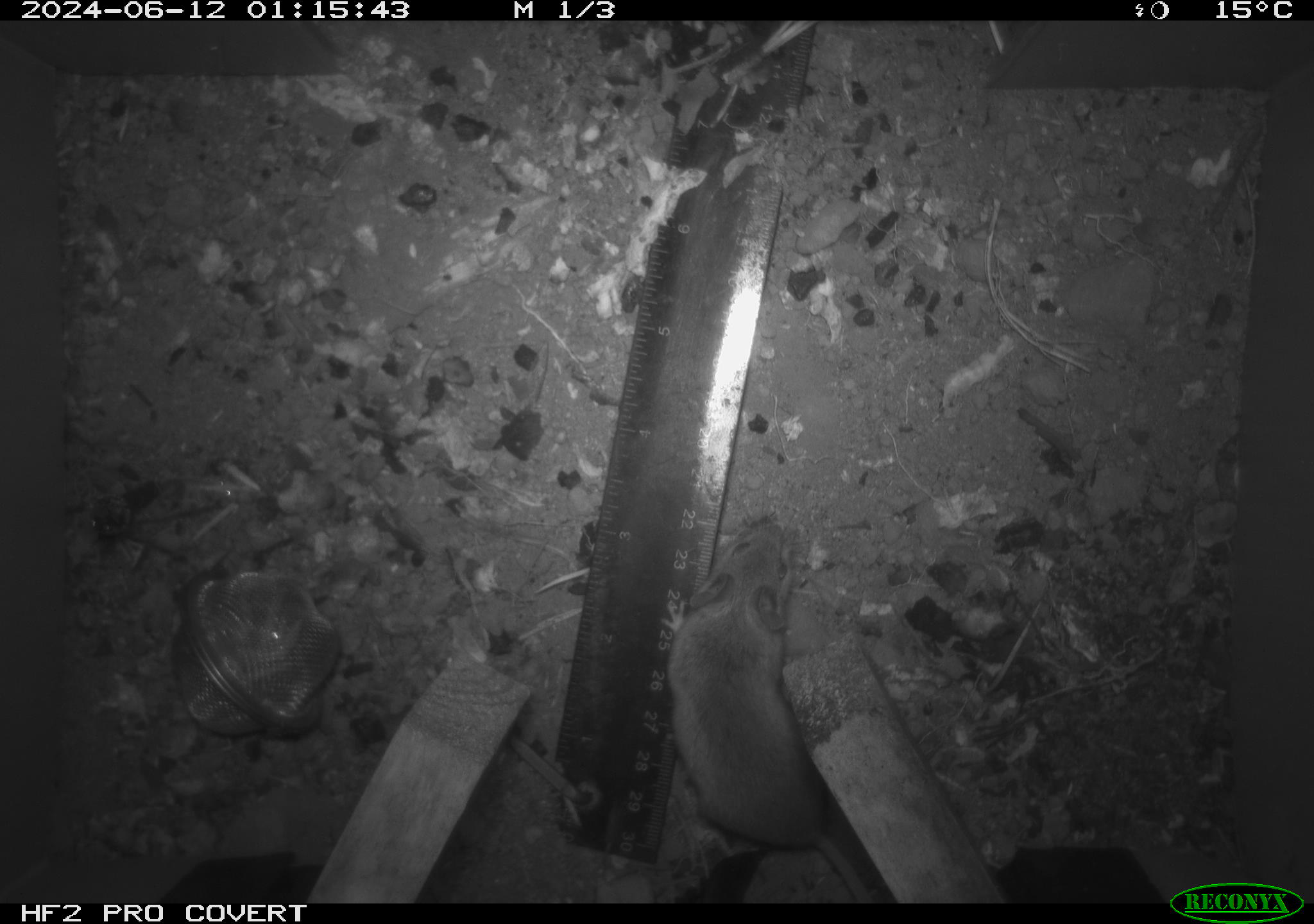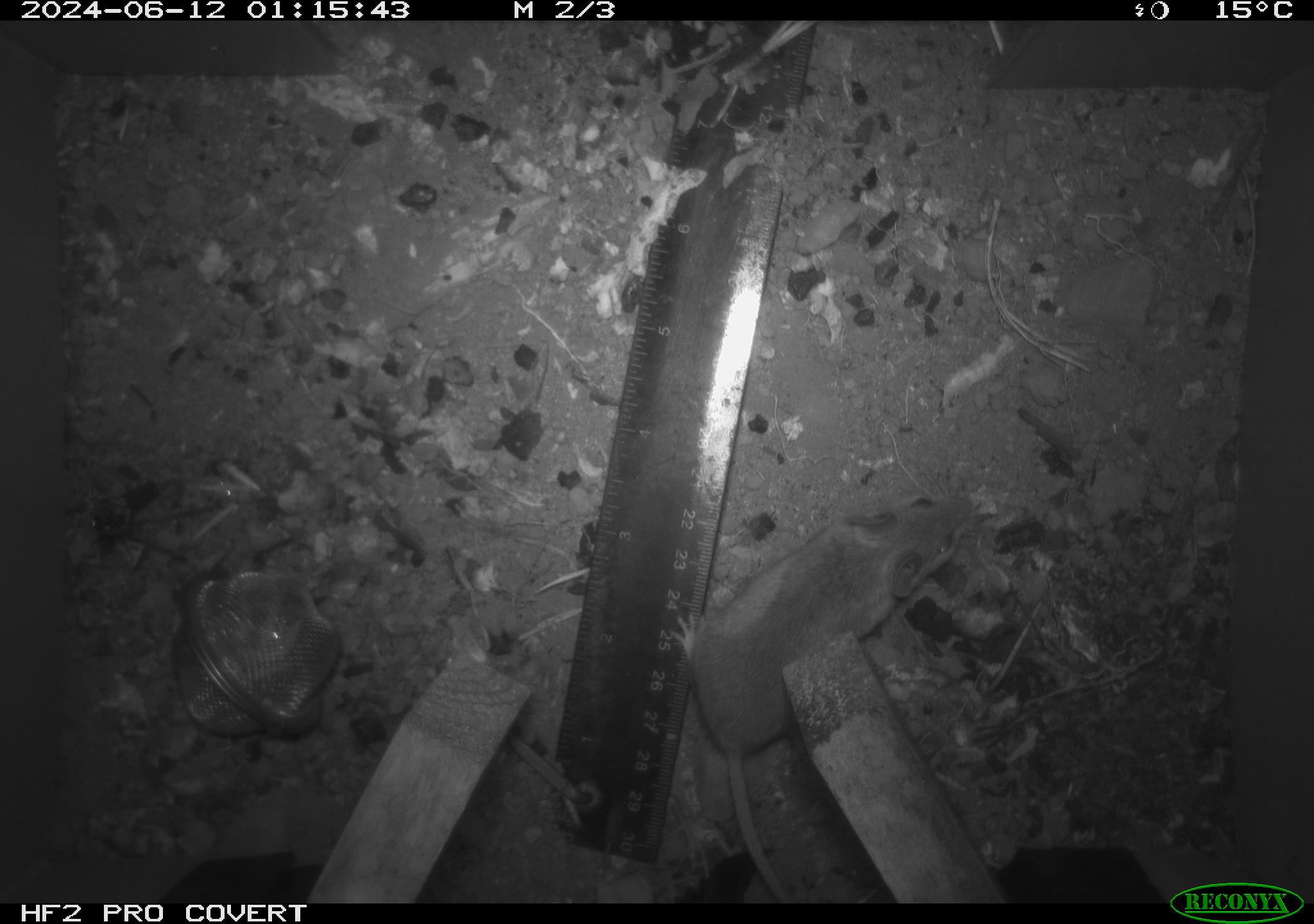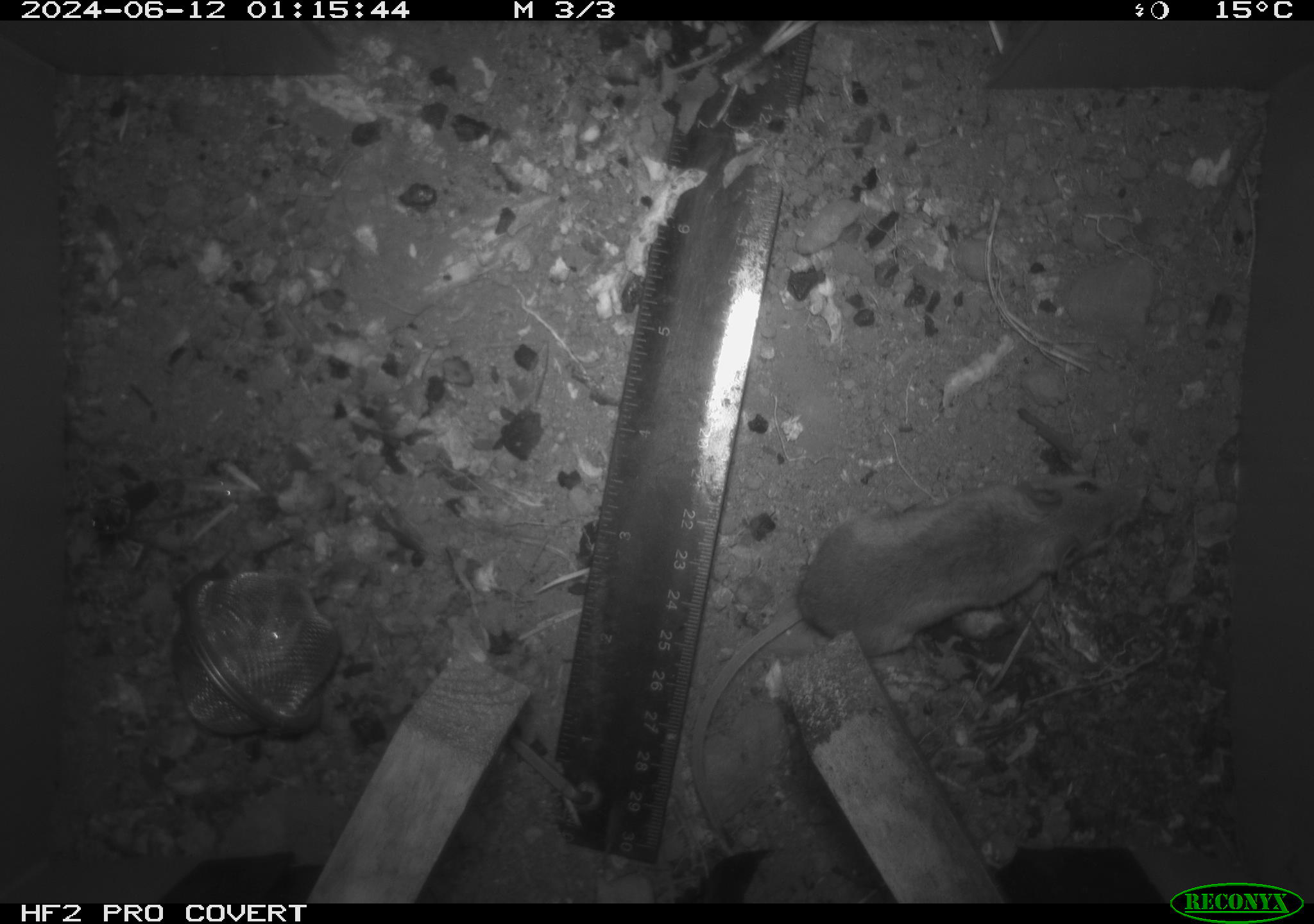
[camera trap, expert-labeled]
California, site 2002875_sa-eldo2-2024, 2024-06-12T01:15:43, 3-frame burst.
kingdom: Animalia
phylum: Chordata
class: Mammalia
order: Rodentia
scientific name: Rodentia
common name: mouse species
Mouse species (Rodentia).